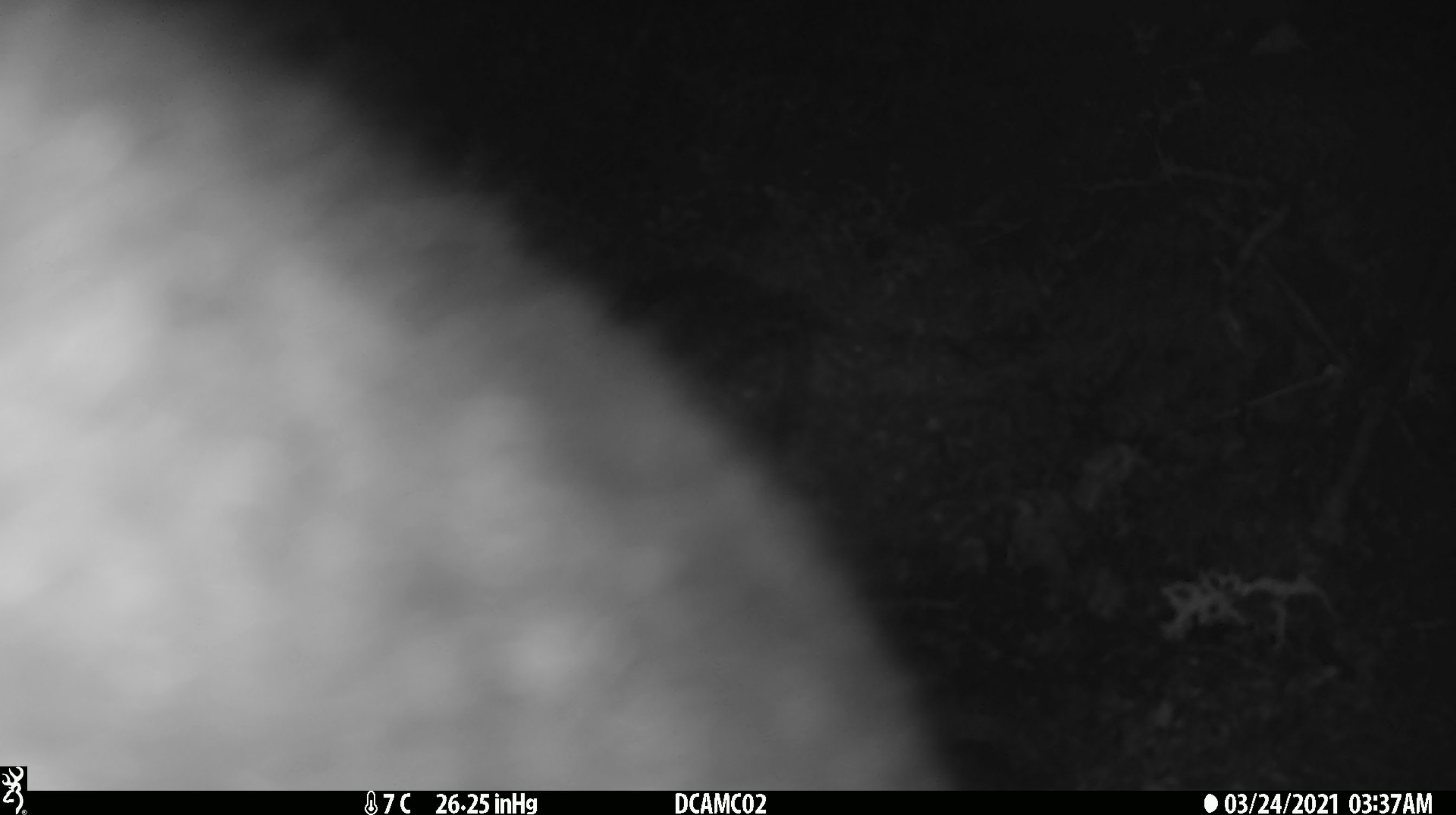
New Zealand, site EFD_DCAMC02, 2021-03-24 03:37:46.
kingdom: Animalia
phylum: Chordata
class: Mammalia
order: Diprotodontia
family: Phalangeridae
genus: Trichosurus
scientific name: Trichosurus vulpecula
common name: common brushtail possum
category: possum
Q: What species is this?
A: Possum (common brushtail possum) (Trichosurus vulpecula).